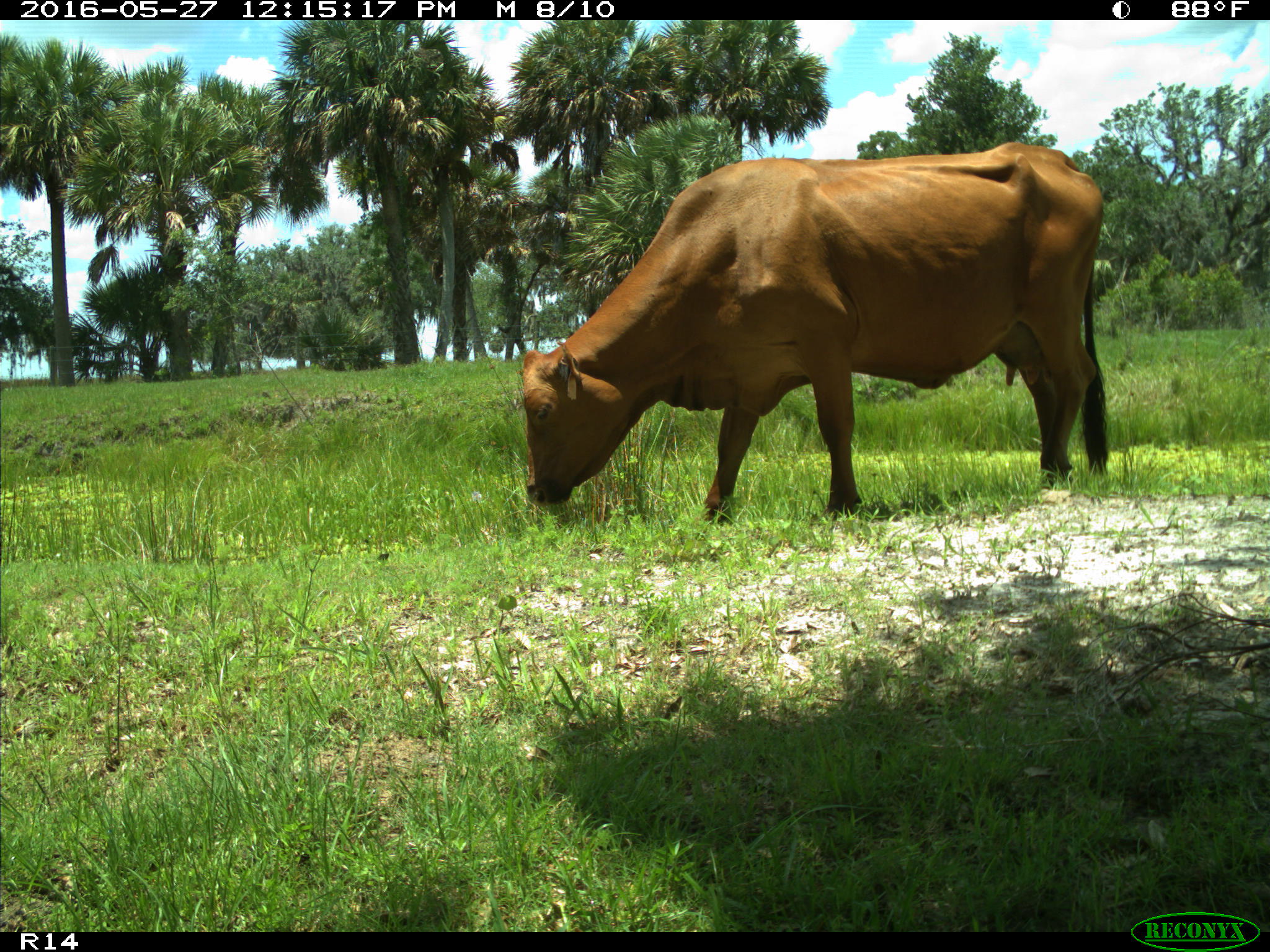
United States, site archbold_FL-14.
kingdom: Animalia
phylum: Chordata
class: Mammalia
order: Artiodactyla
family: Bovidae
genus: Bos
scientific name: Bos taurus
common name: domestic cow